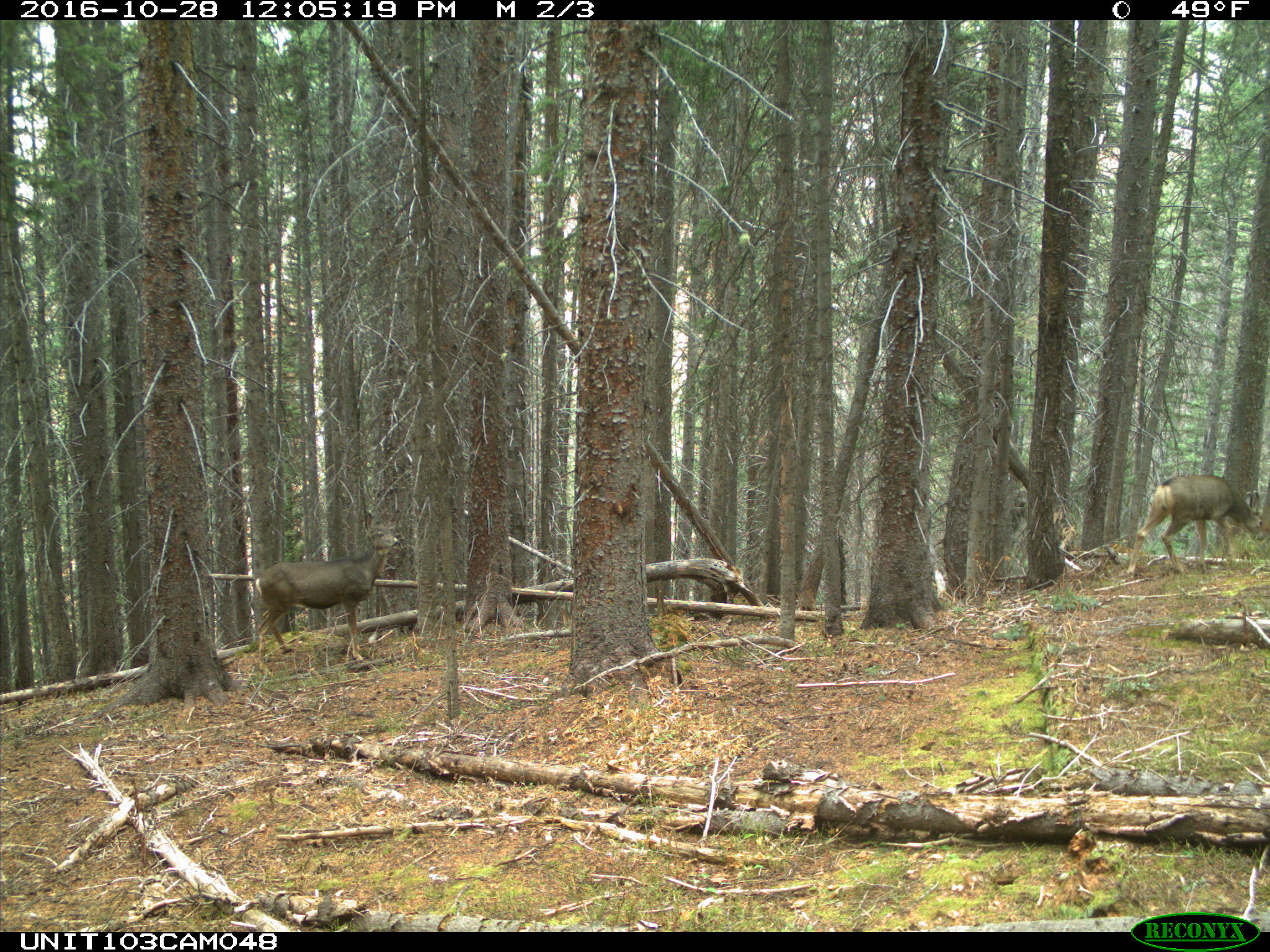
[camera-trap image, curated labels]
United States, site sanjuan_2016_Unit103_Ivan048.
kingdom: Animalia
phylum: Chordata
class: Mammalia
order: Artiodactyla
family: Cervidae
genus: Odocoileus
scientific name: Odocoileus hemionus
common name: mule deer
Odocoileus hemionus (mule deer).